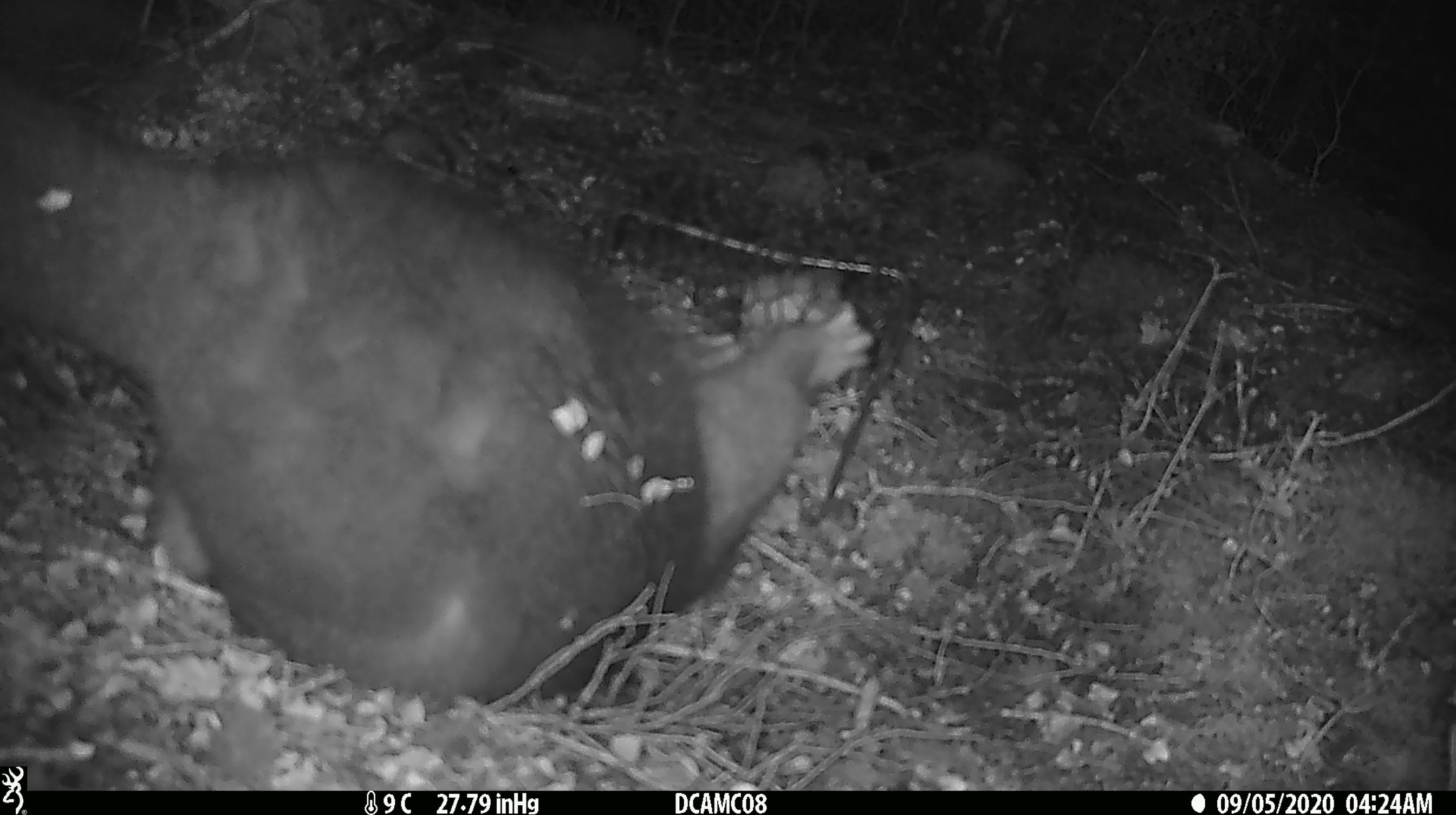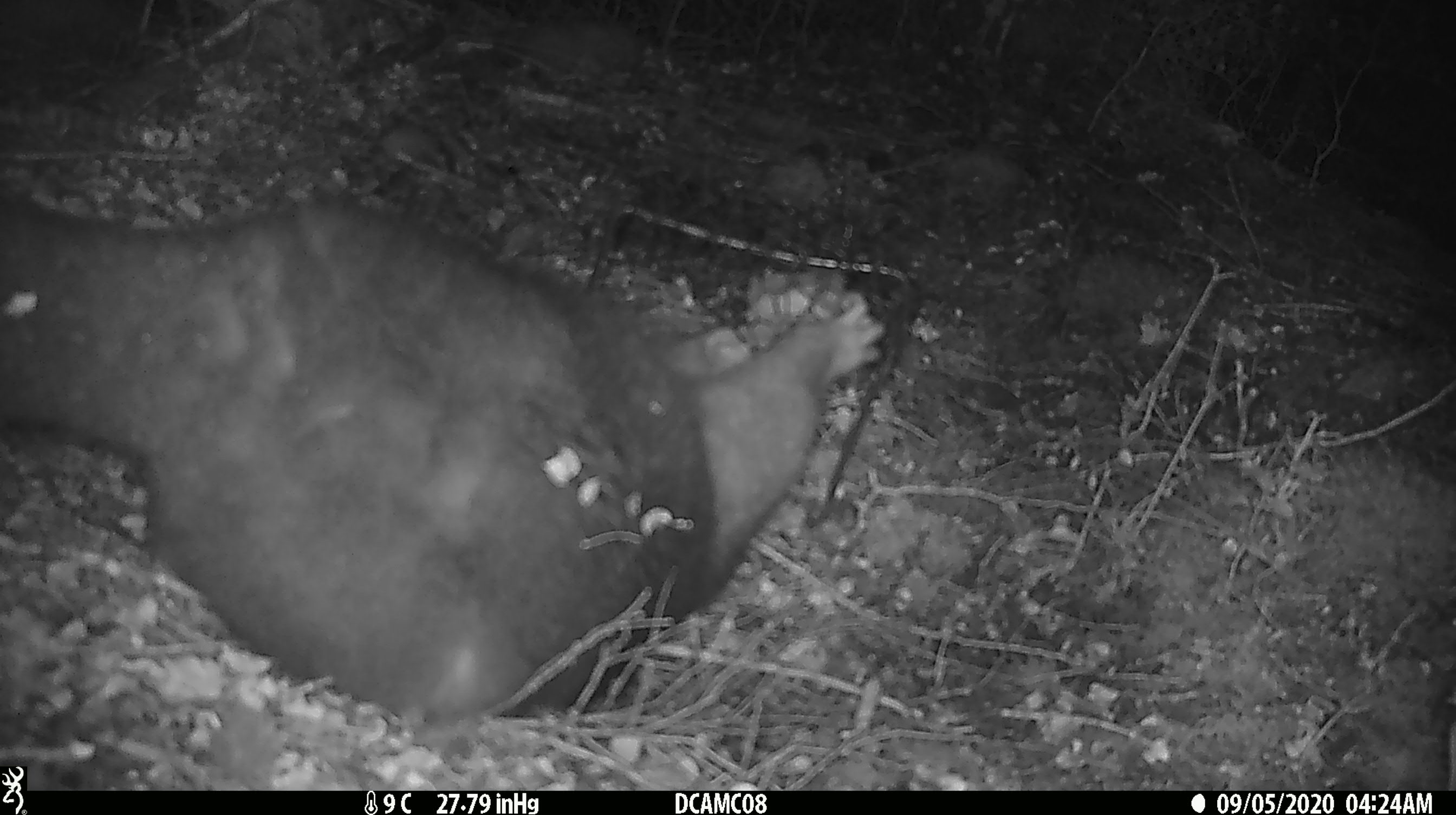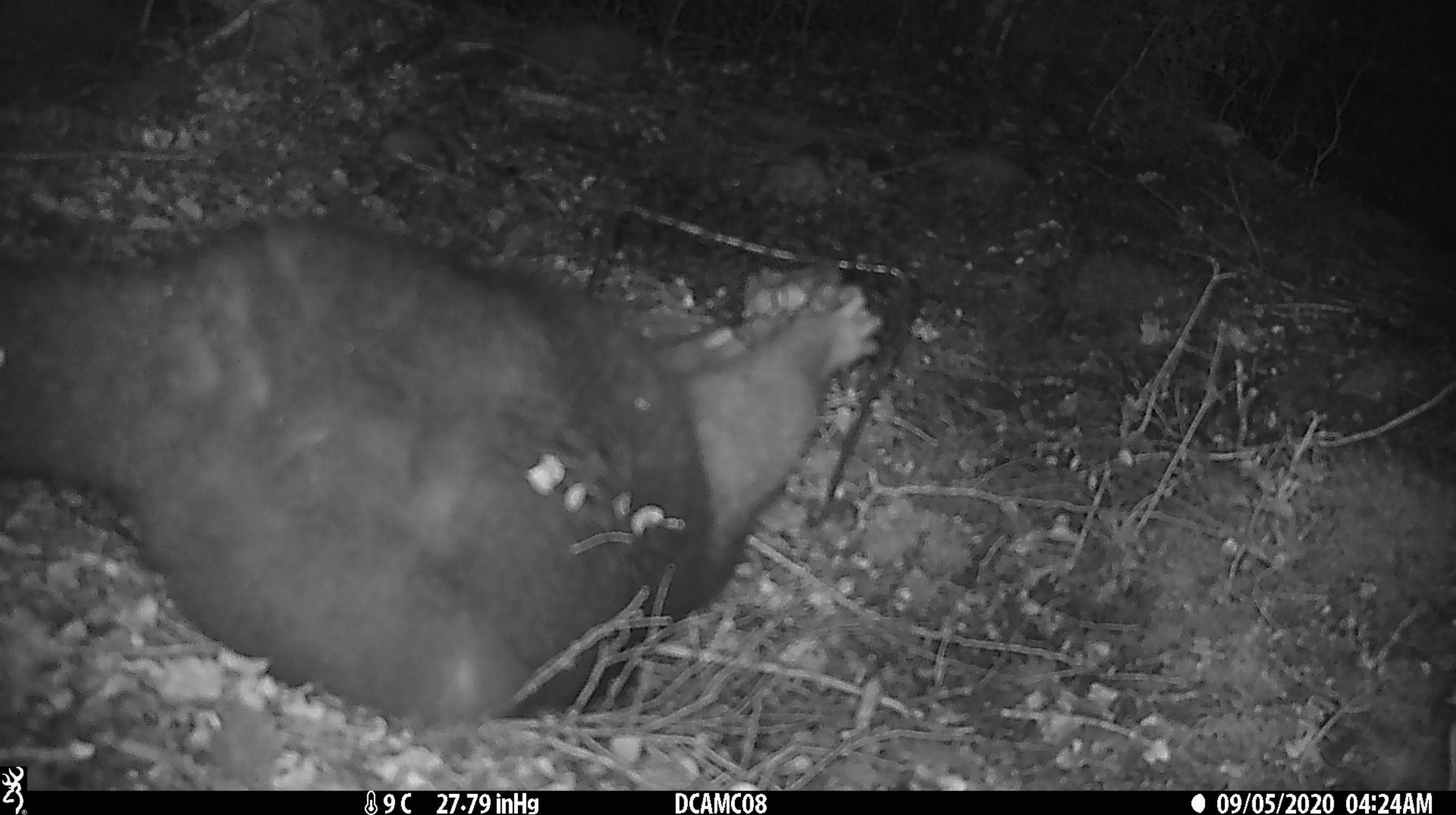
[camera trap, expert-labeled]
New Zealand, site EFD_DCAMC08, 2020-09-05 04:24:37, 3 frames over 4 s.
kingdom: Animalia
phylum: Chordata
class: Mammalia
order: Diprotodontia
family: Phalangeridae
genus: Trichosurus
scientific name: Trichosurus vulpecula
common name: common brushtail possum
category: possum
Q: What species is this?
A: Possum (common brushtail possum) (Trichosurus vulpecula).